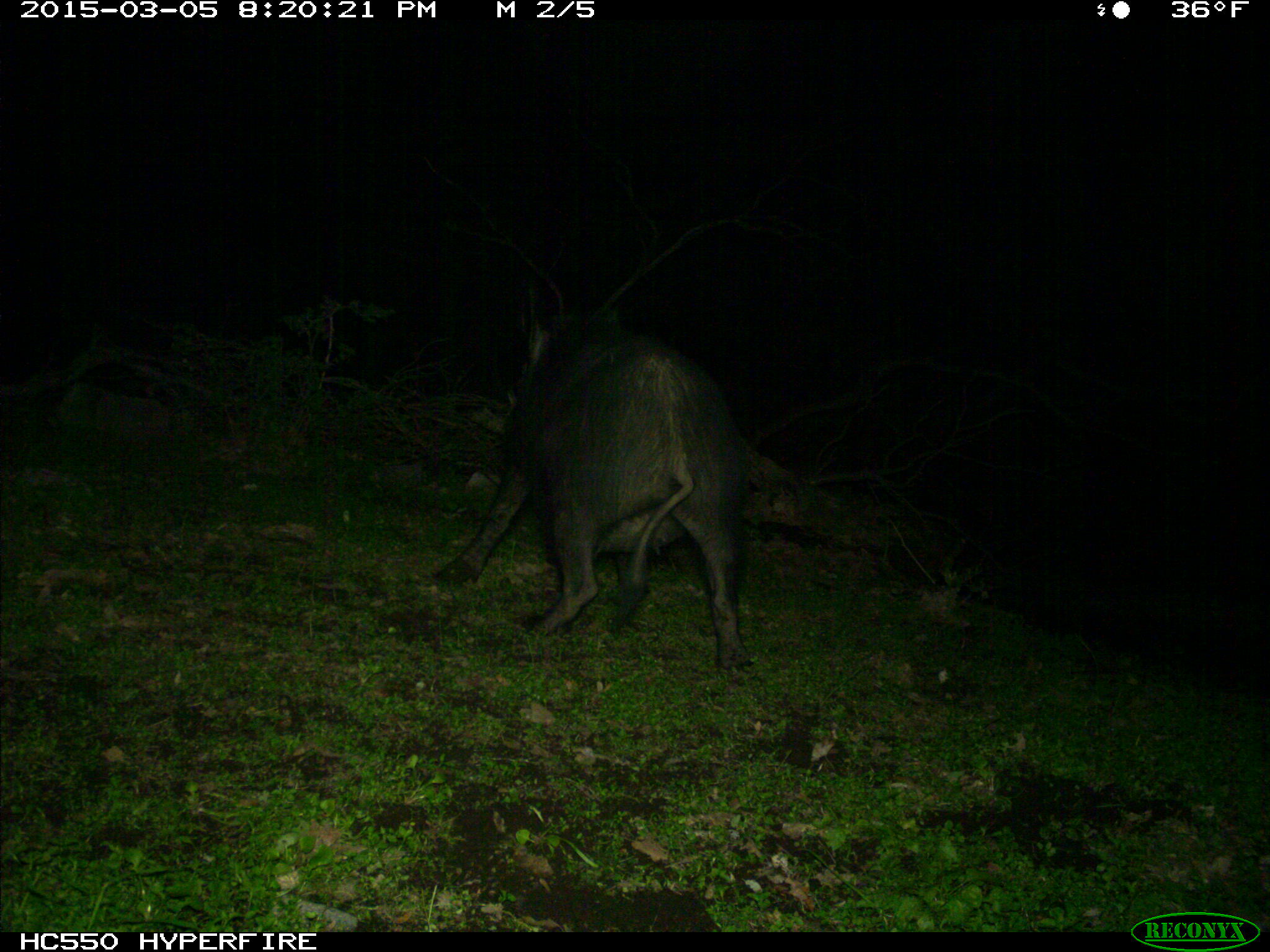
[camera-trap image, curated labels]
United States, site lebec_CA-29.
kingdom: Animalia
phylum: Chordata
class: Mammalia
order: Artiodactyla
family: Suidae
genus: Sus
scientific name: Sus scrofa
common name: wild boar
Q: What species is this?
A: Sus scrofa (wild boar).